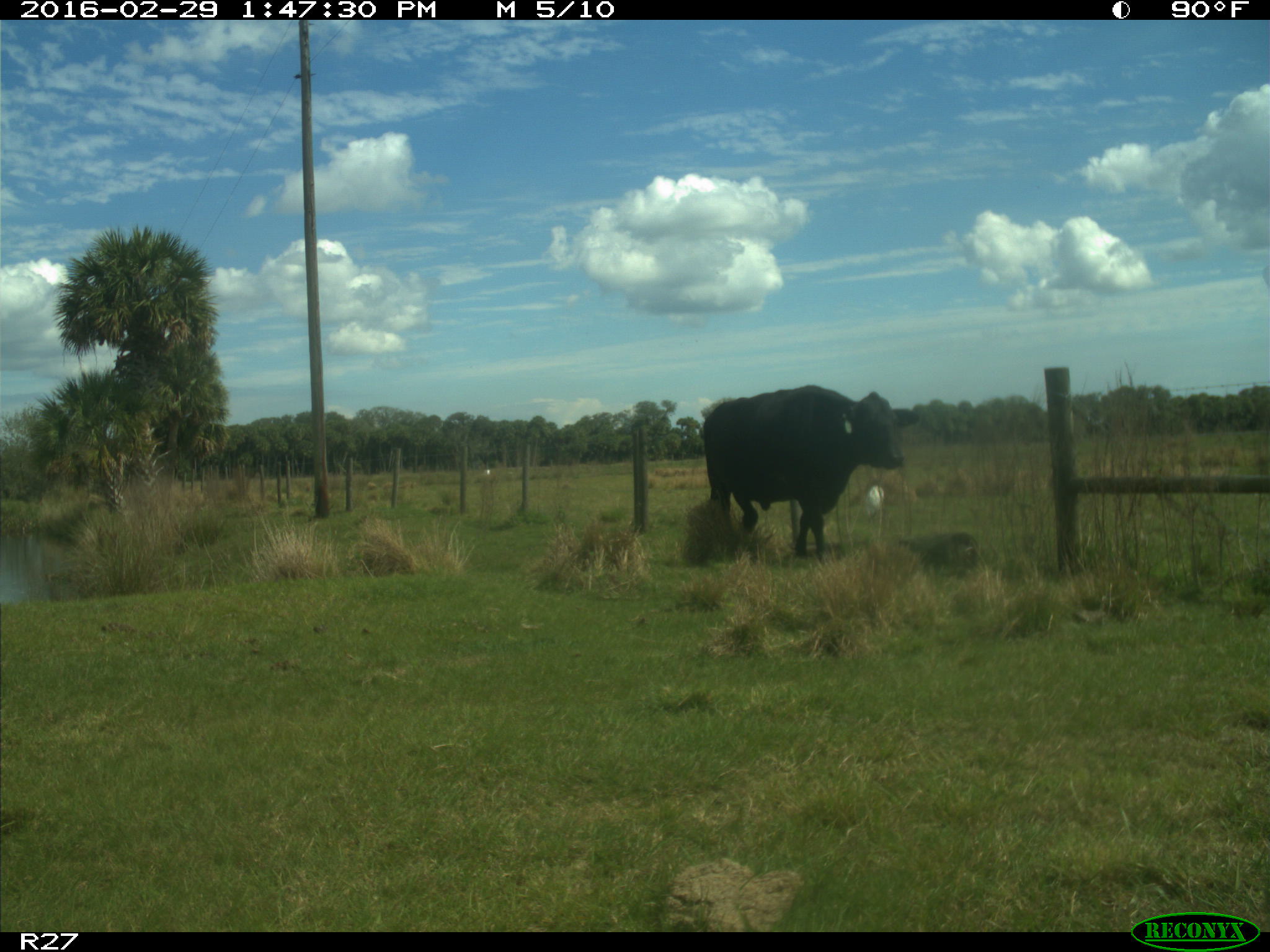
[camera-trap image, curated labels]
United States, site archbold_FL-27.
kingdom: Animalia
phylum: Chordata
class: Mammalia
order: Artiodactyla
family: Bovidae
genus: Bos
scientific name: Bos taurus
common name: domestic cow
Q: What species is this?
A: Bos taurus (domestic cow).